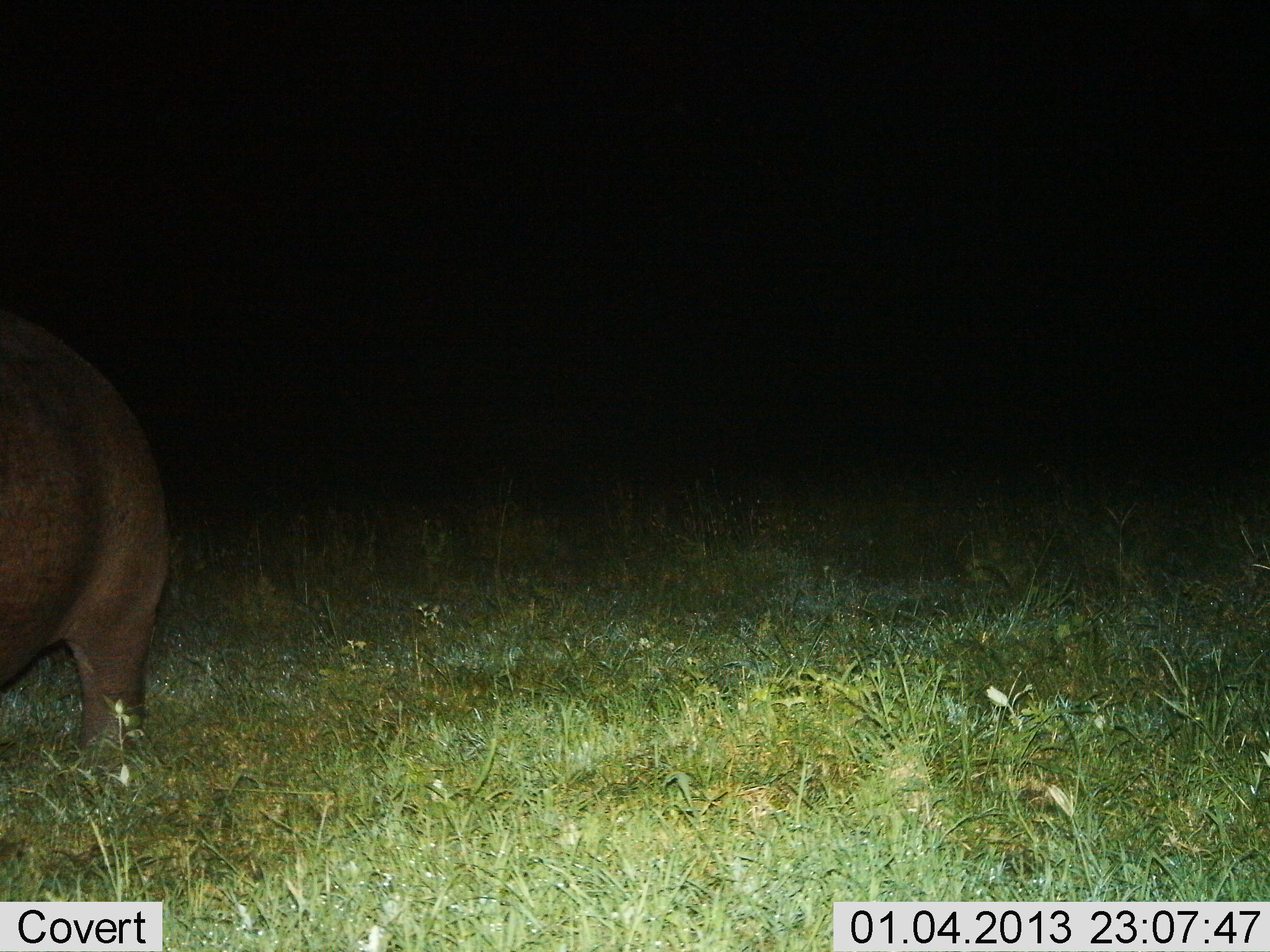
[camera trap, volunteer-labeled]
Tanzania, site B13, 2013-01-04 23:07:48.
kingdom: Animalia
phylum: Chordata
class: Mammalia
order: Artiodactyla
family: Hippopotamidae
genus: Hippopotamus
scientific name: Hippopotamus amphibius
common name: hippopotamus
Hippopotamus (Hippopotamus amphibius), count 1. Behavior (volunteer vote fractions): standing 88%, resting 0%, moving 12%, interacting 0%. Young present (vote fraction): 0%. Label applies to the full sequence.